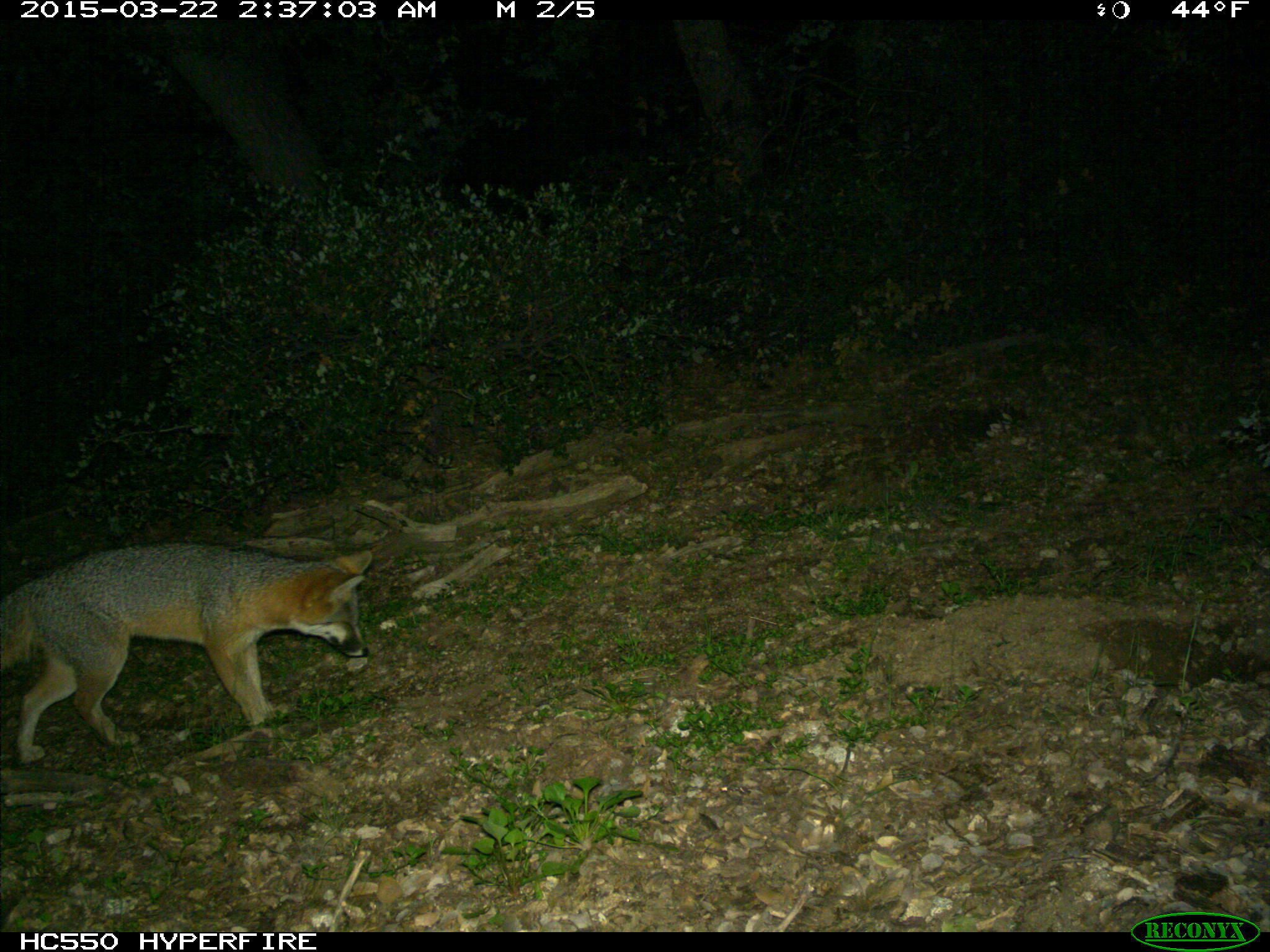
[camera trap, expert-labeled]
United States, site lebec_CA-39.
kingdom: Animalia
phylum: Chordata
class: Mammalia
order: Carnivora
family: Canidae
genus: Urocyon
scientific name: Urocyon cinereoargenteus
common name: gray fox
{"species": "Urocyon cinereoargenteus (gray fox)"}